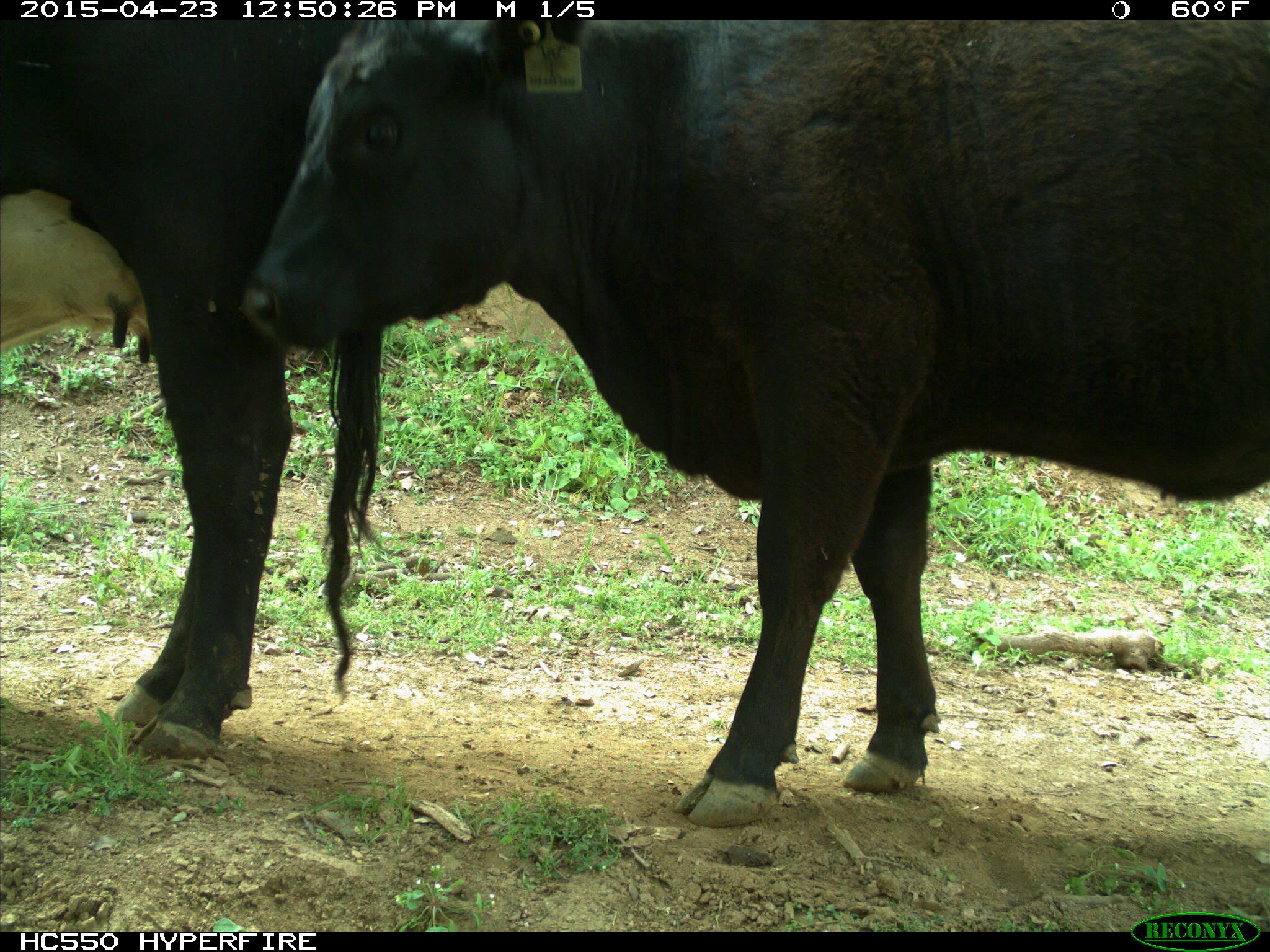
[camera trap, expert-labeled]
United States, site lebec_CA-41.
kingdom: Animalia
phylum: Chordata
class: Mammalia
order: Artiodactyla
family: Bovidae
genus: Bos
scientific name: Bos taurus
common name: domestic cow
Bos taurus (domestic cow).